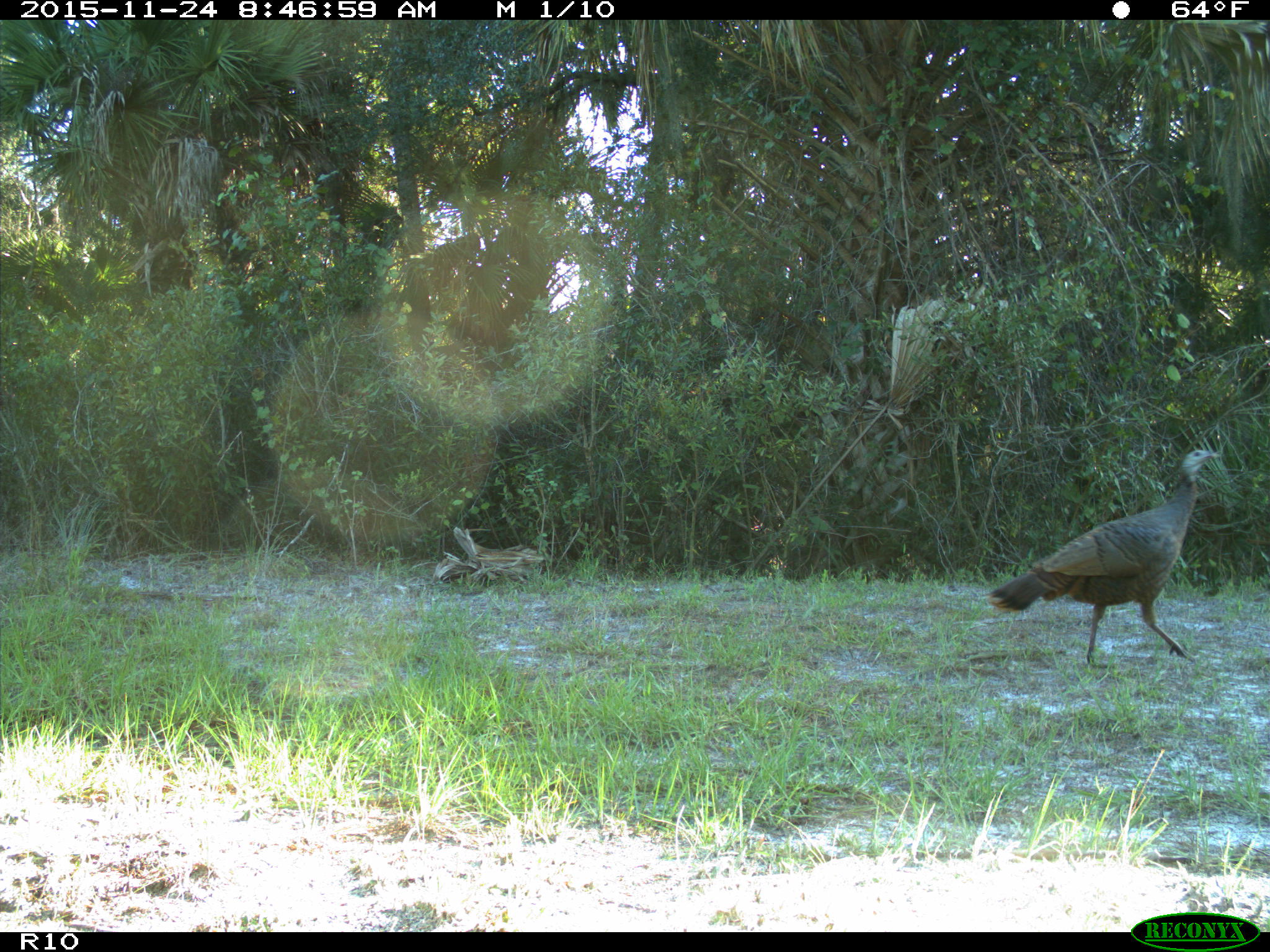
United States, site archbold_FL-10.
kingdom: Animalia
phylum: Chordata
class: Aves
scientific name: Aves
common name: birds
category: unidentified bird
Unidentified bird (birds) (Aves).